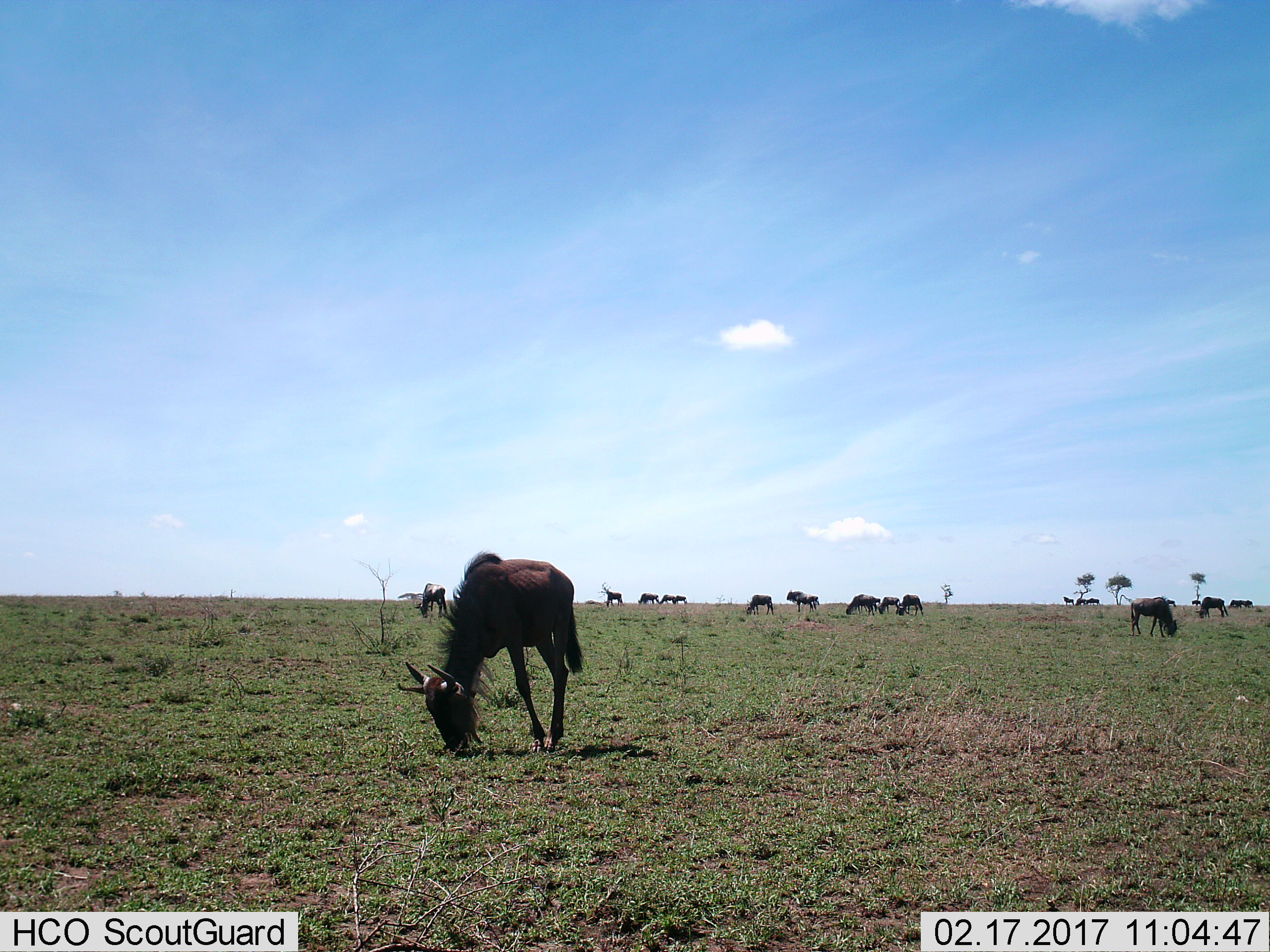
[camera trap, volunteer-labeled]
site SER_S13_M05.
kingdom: Animalia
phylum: Chordata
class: Mammalia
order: Artiodactyla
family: Bovidae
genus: Connochaetes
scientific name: Connochaetes taurinus taurinus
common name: blue wildebeest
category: wildebeestblue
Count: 11-50.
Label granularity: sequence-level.